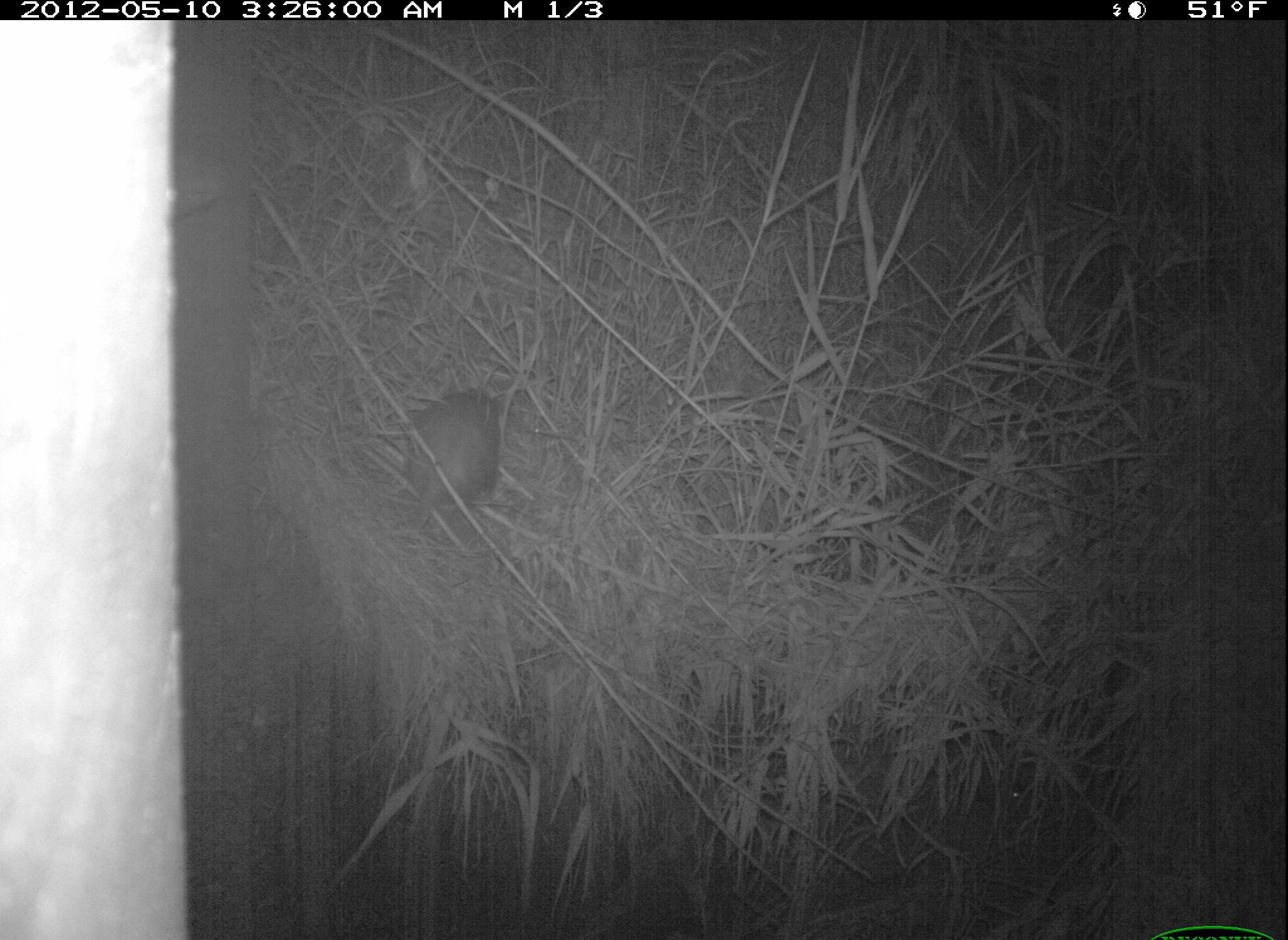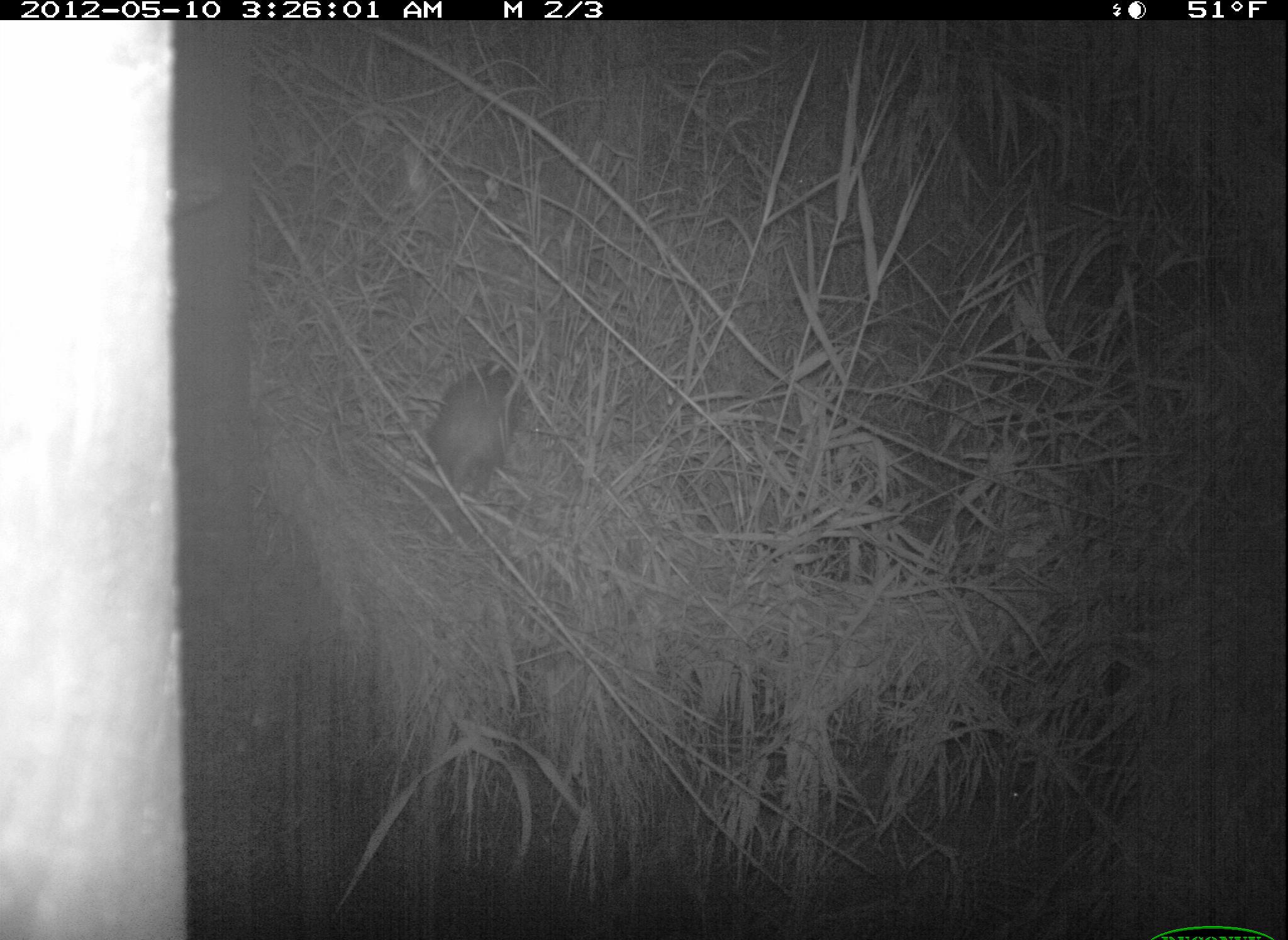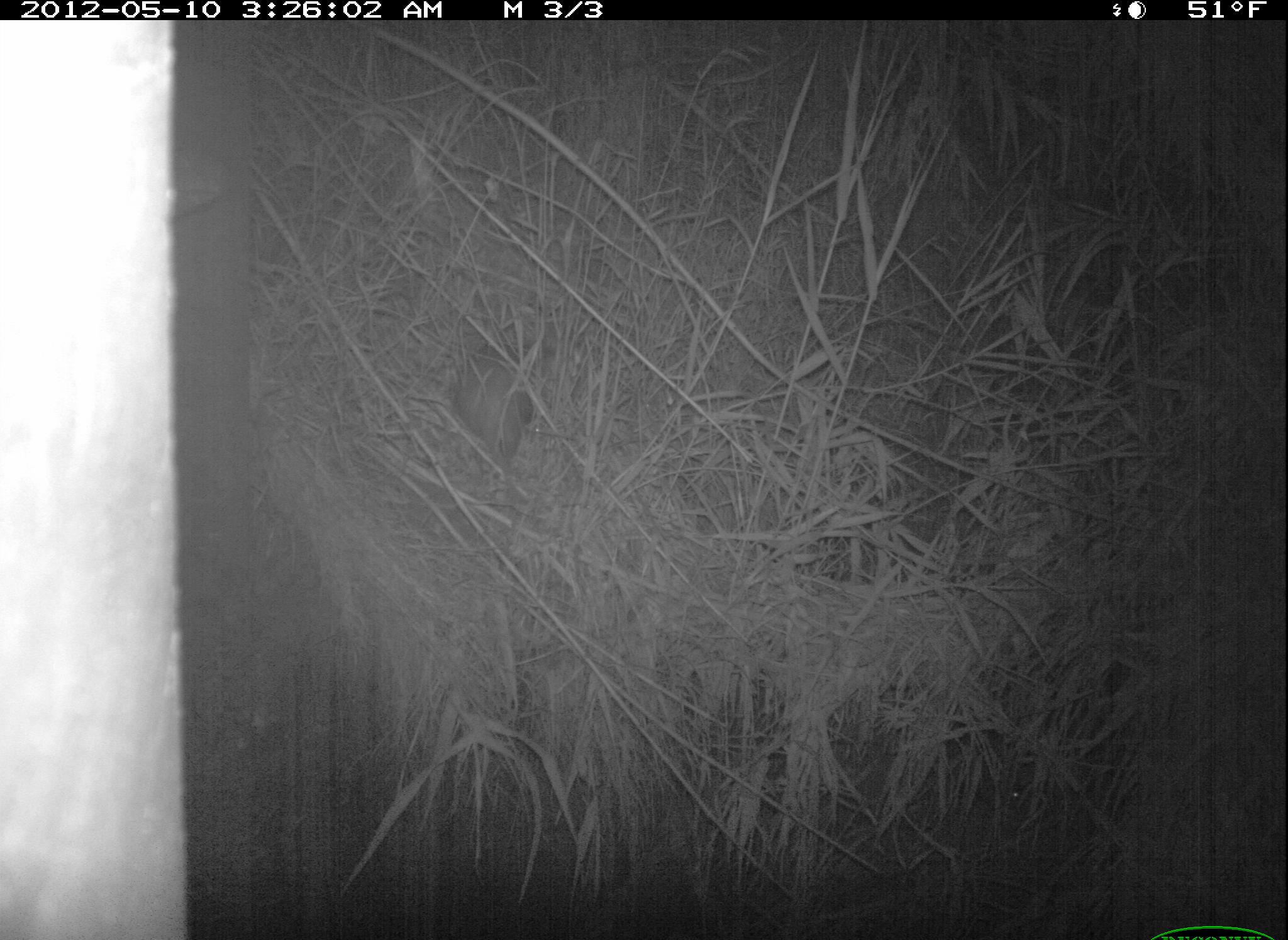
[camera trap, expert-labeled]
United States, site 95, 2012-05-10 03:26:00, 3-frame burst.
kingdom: Animalia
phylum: Chordata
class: Mammalia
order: Didelphimorphia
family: Didelphidae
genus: Didelphis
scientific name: Didelphis virginiana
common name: virginia opossum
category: opossum